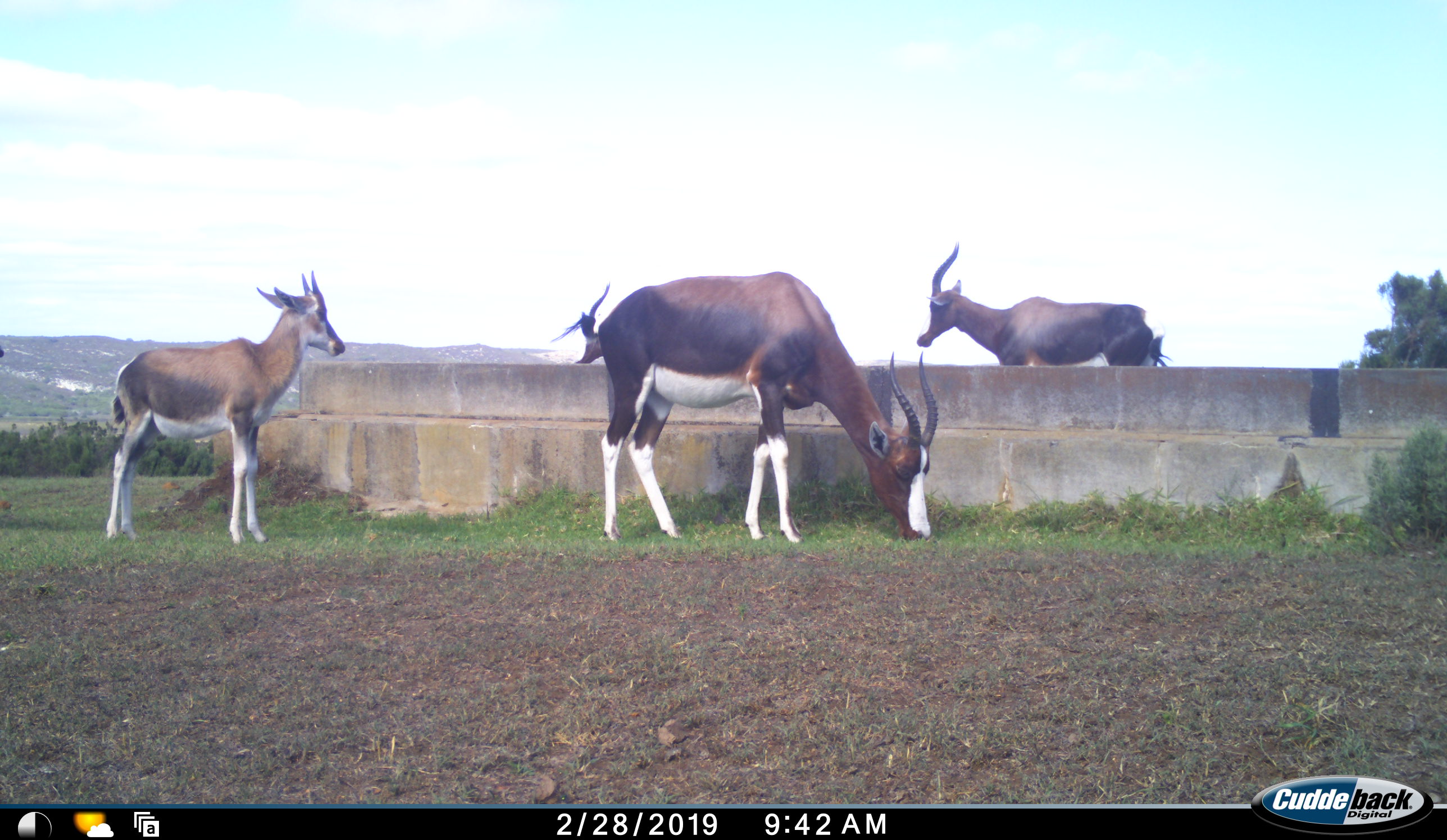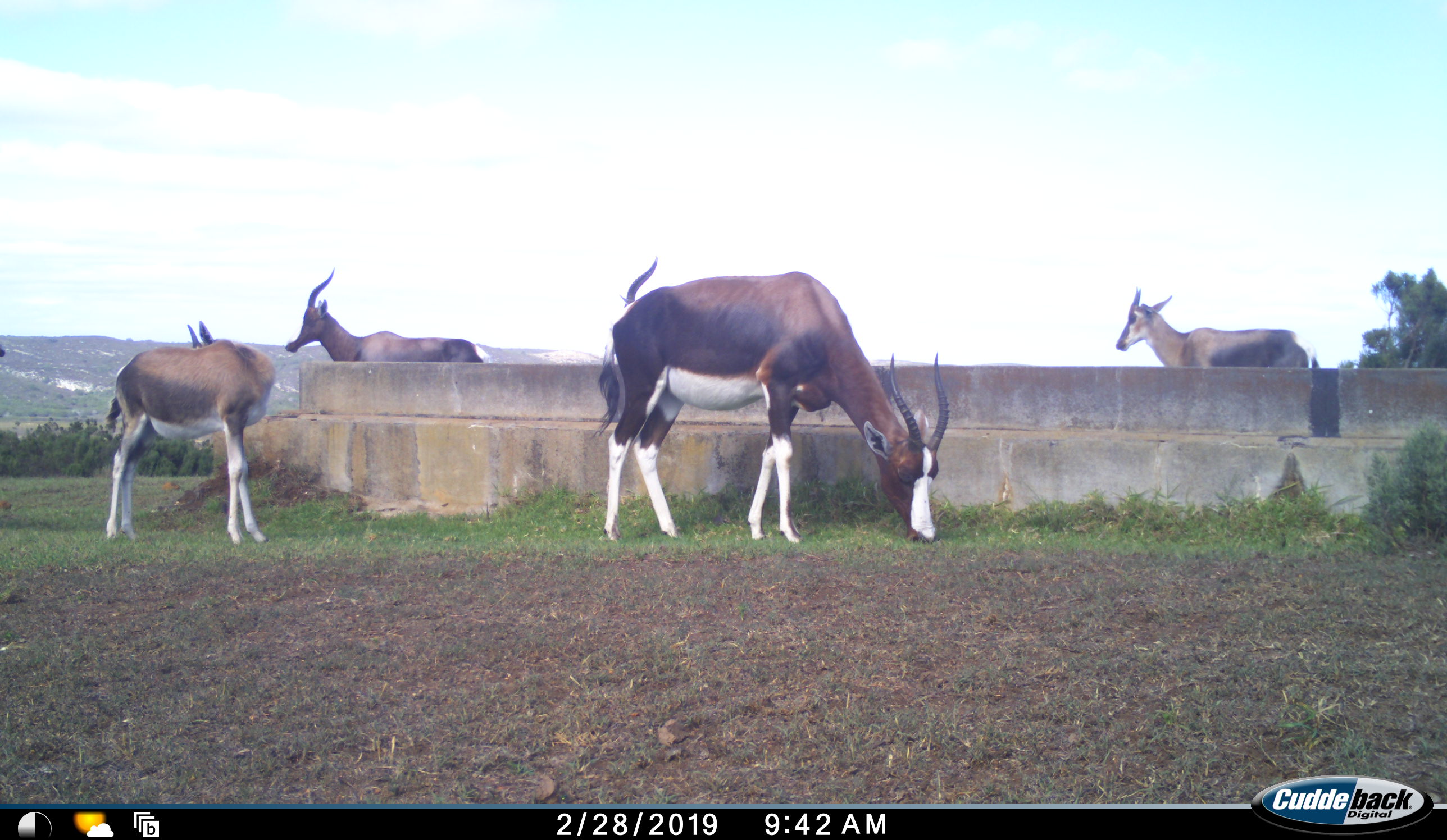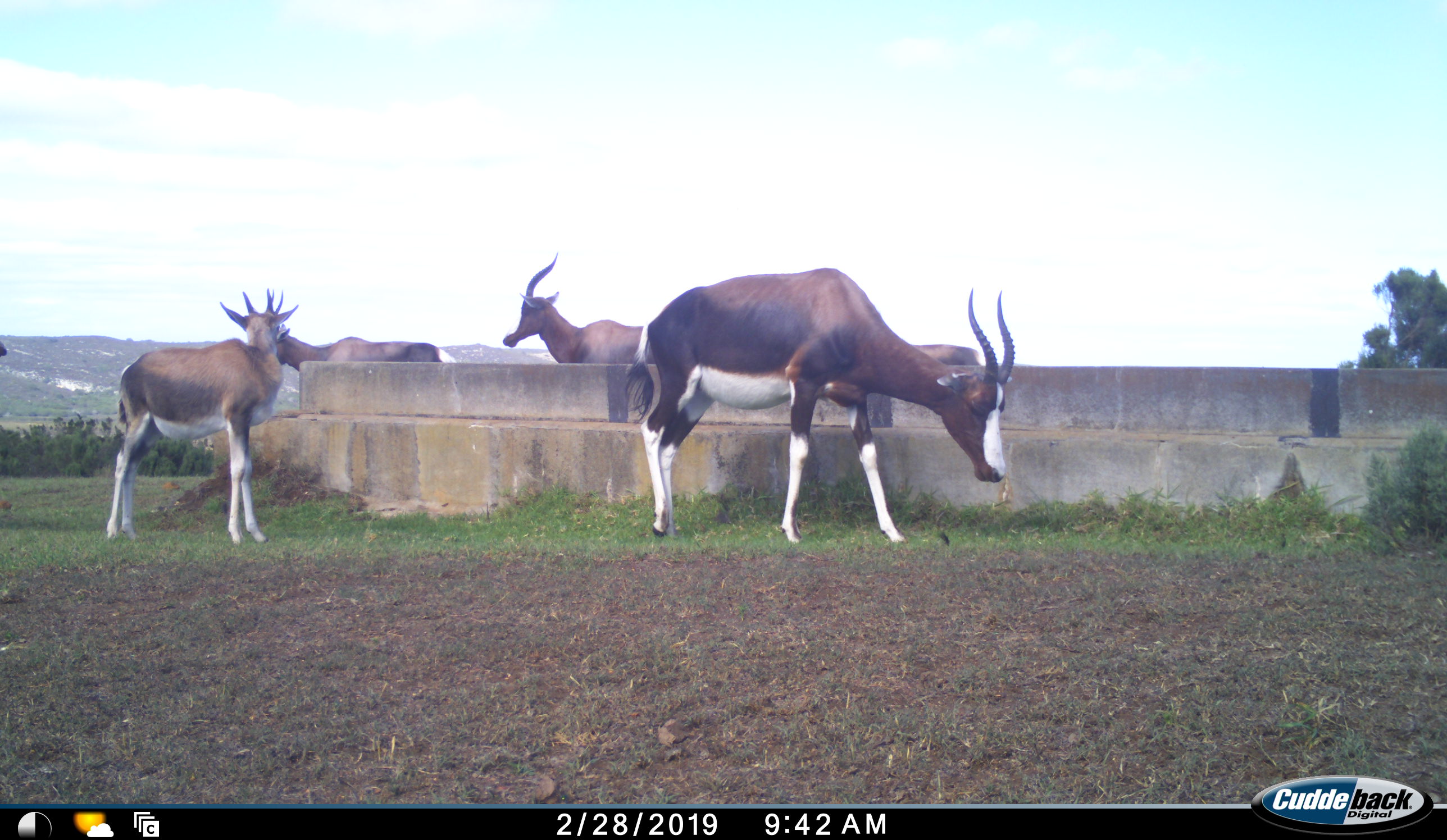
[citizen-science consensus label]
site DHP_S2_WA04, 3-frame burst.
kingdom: Animalia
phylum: Chordata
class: Mammalia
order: Artiodactyla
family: Bovidae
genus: Damaliscus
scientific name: Damaliscus pygargus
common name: bontebok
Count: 5.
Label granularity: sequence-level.